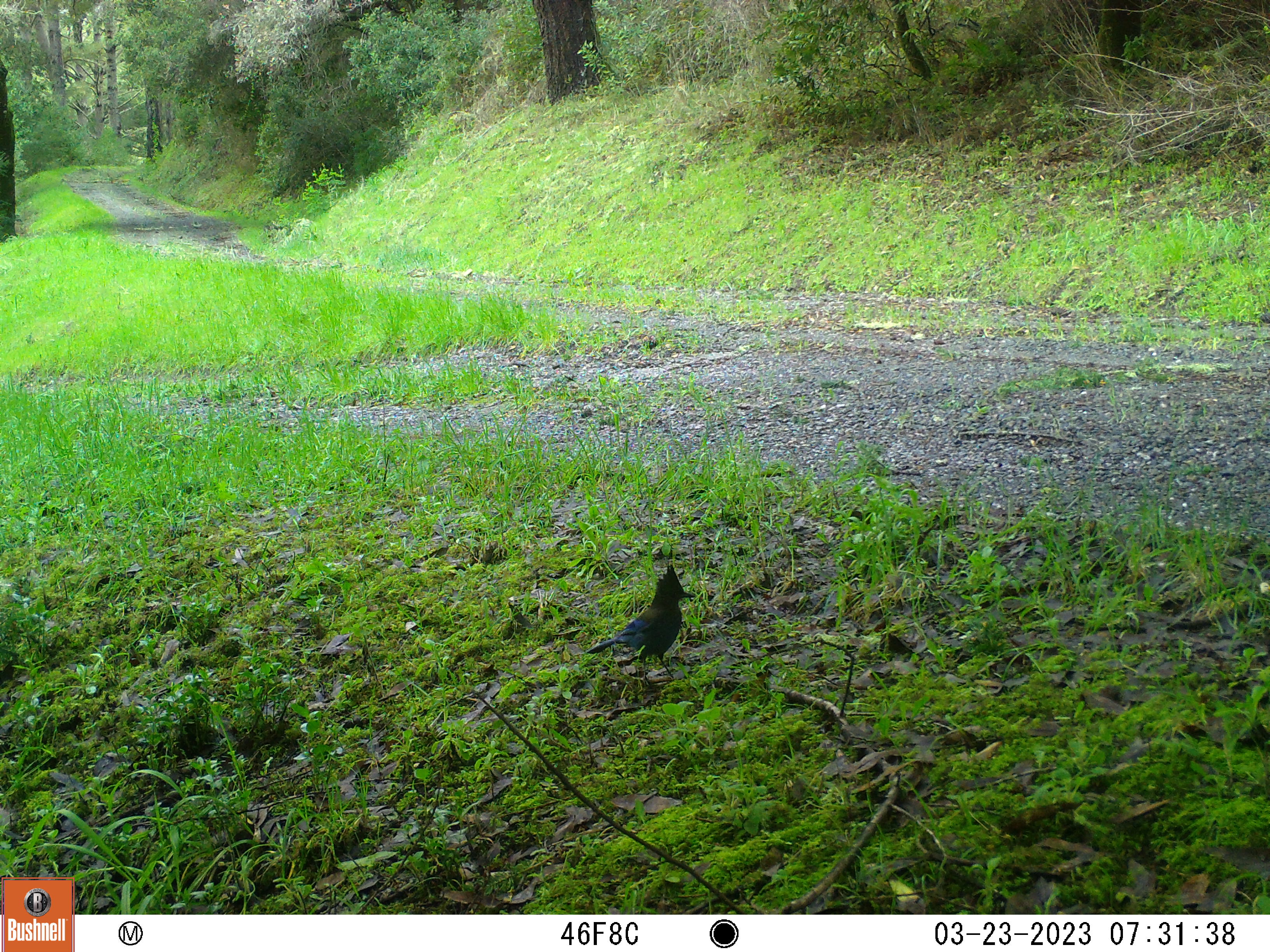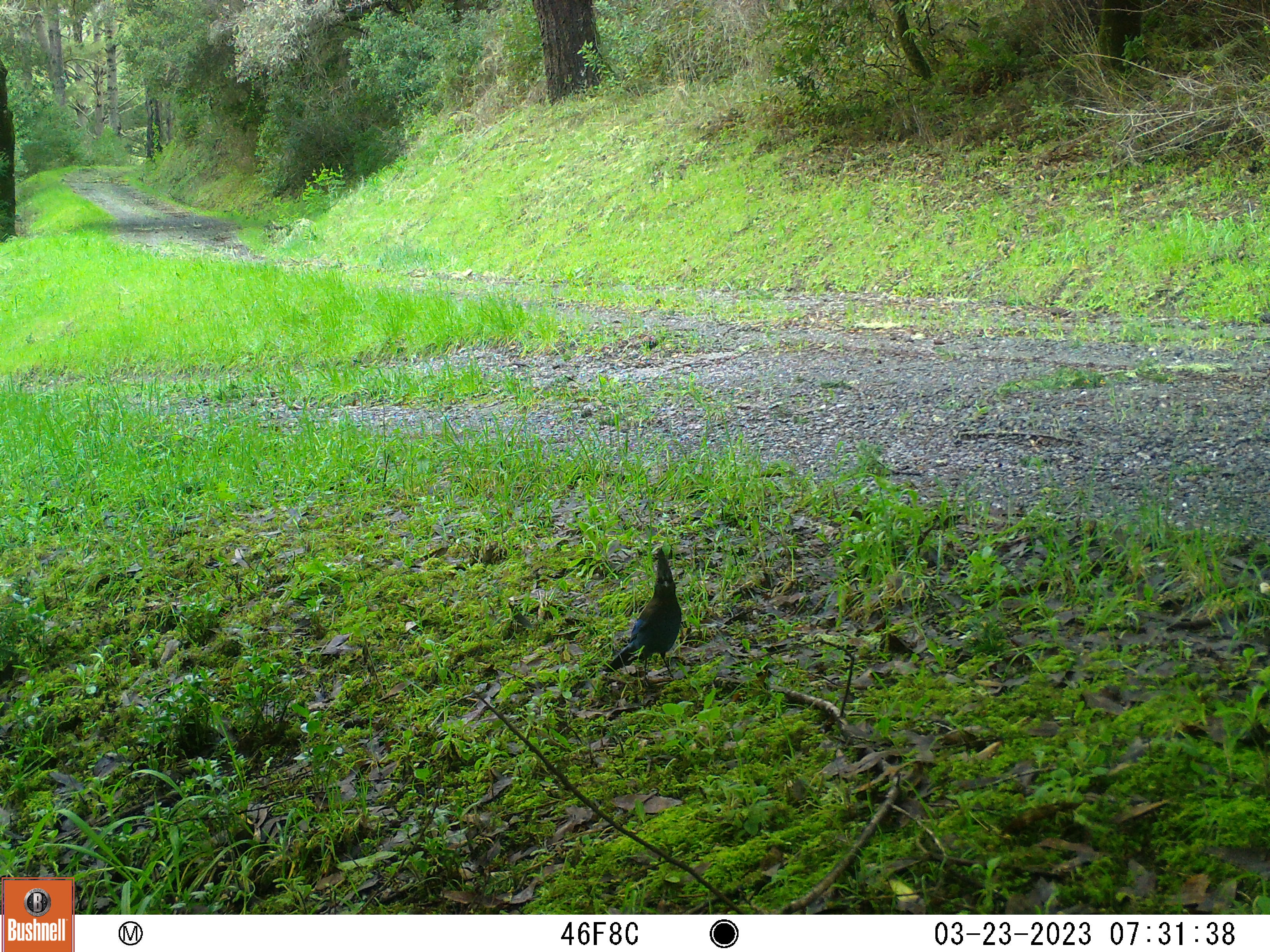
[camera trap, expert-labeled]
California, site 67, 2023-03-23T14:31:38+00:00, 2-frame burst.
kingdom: Animalia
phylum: Chordata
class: Aves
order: Passeriformes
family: Corvidae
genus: Cyanocitta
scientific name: Cyanocitta stelleri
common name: steller's jay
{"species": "steller's jay (Cyanocitta stelleri)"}